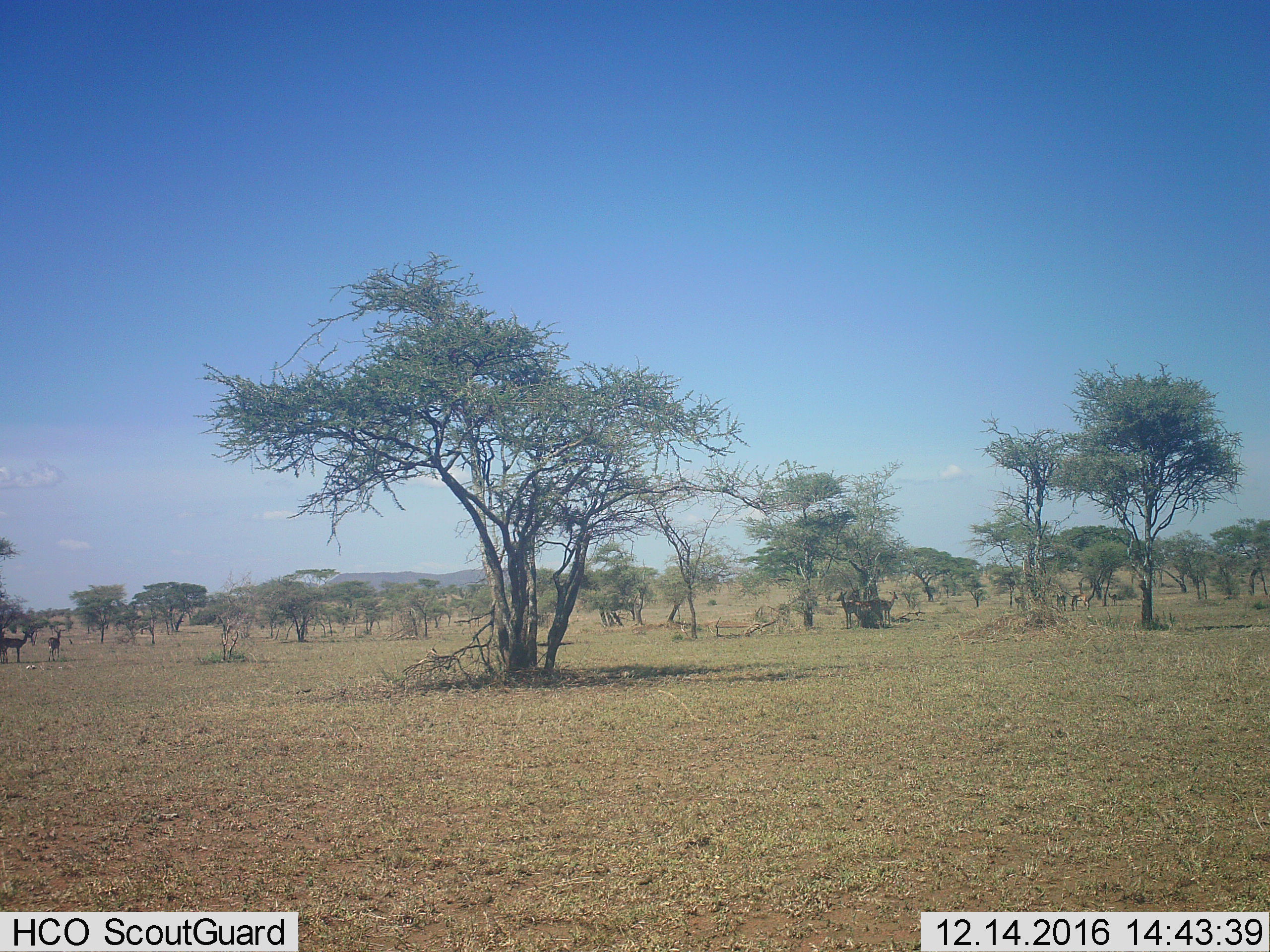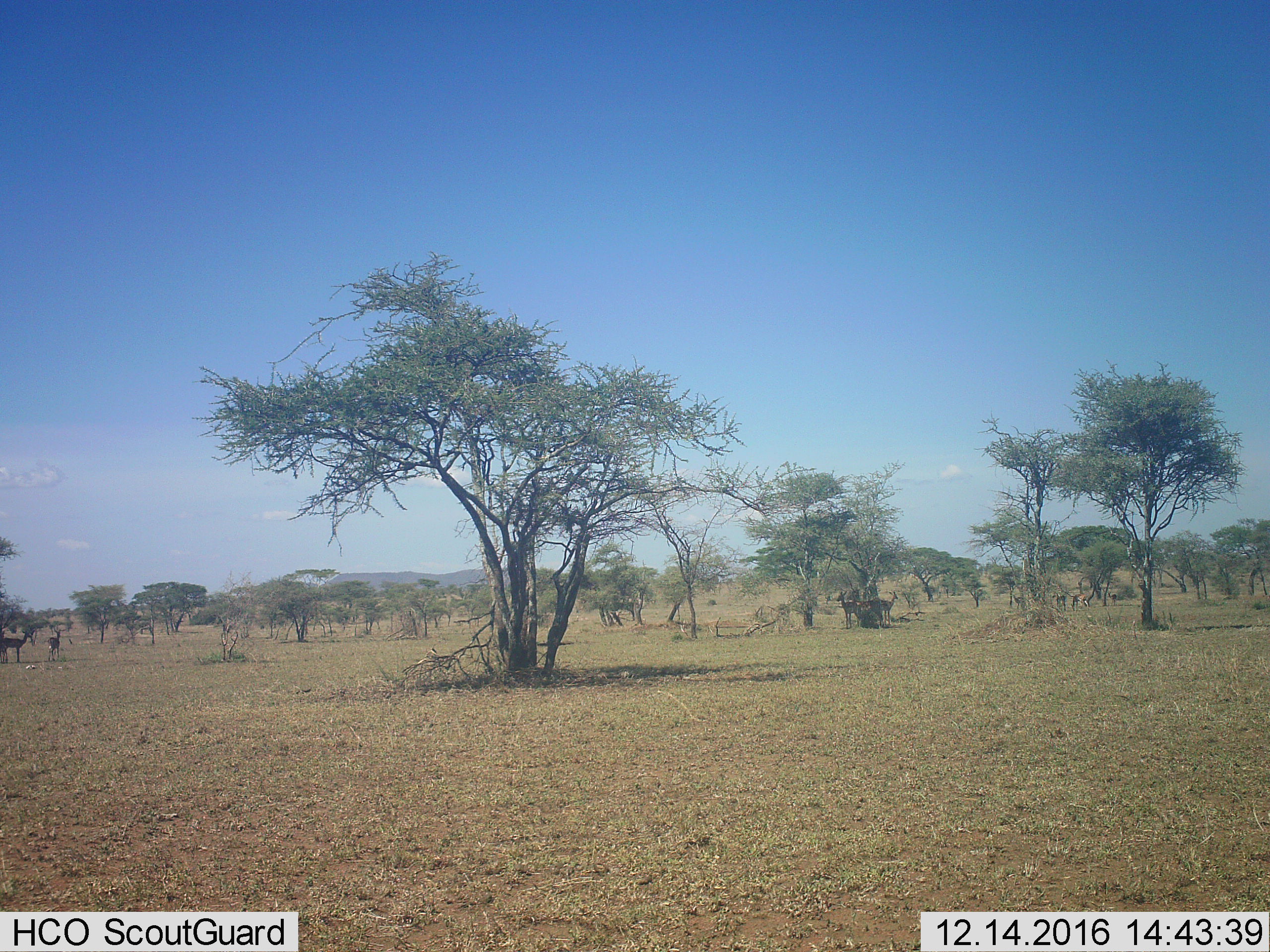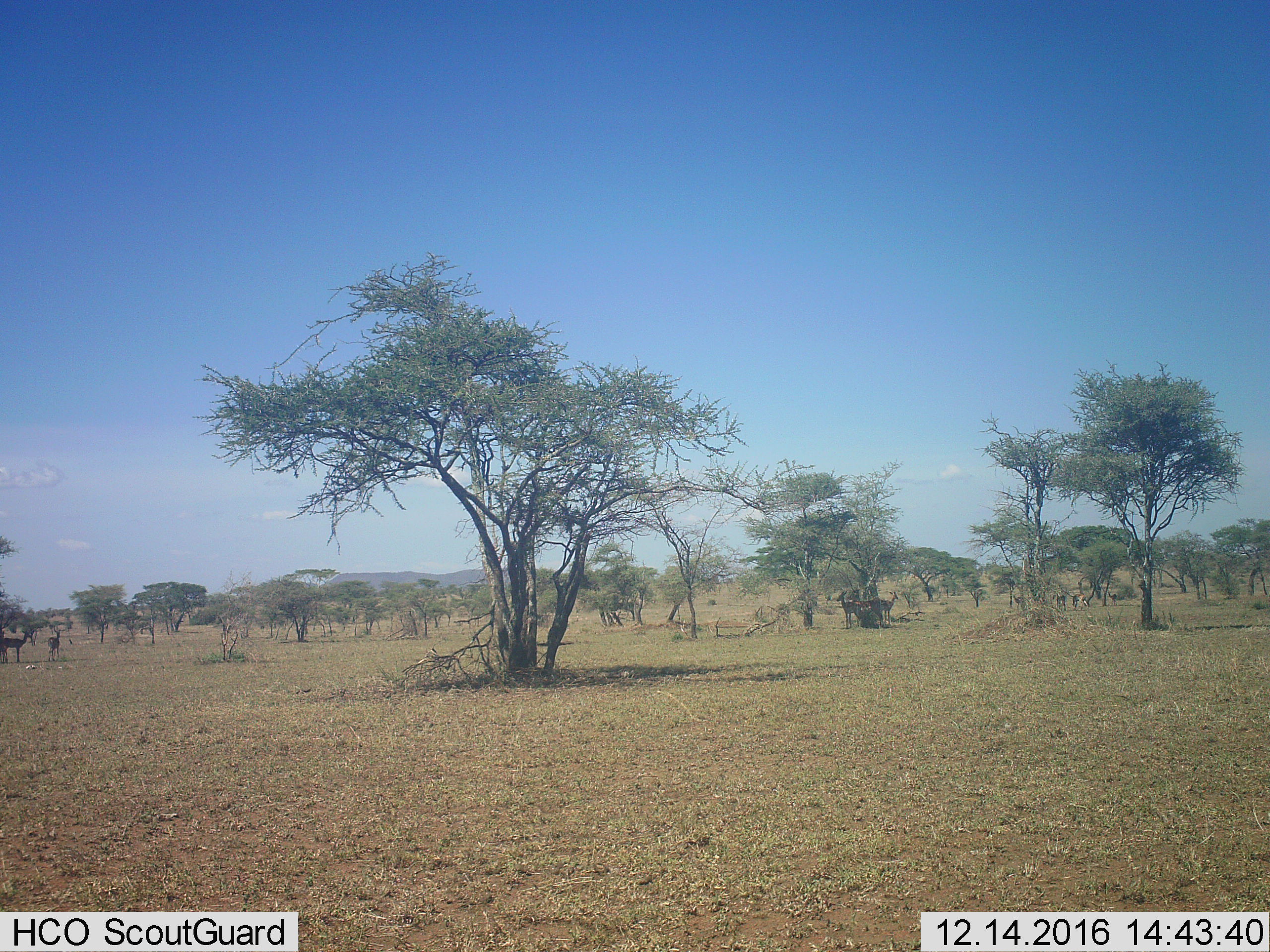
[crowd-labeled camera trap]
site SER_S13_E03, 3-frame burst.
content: unidentified animal